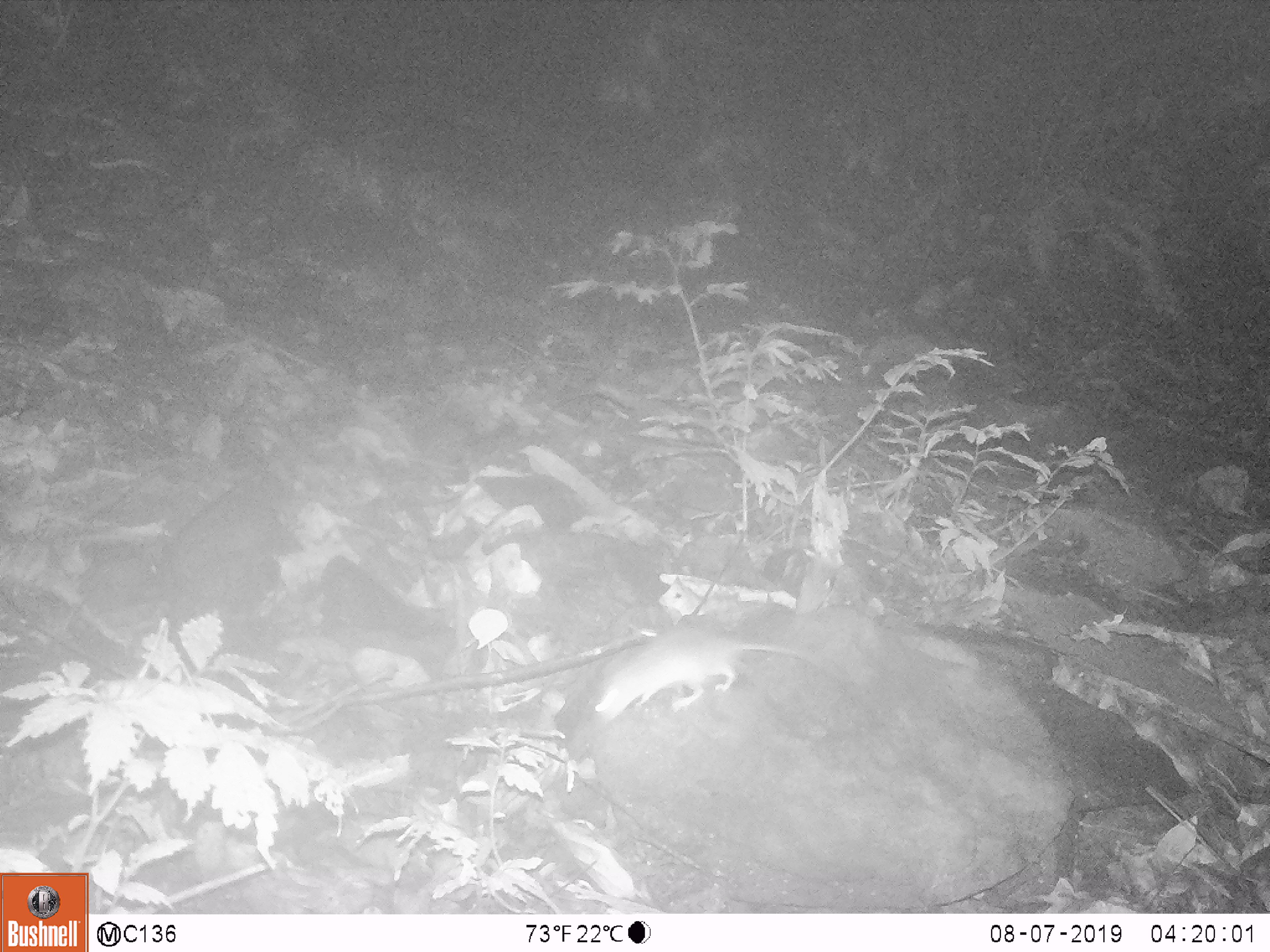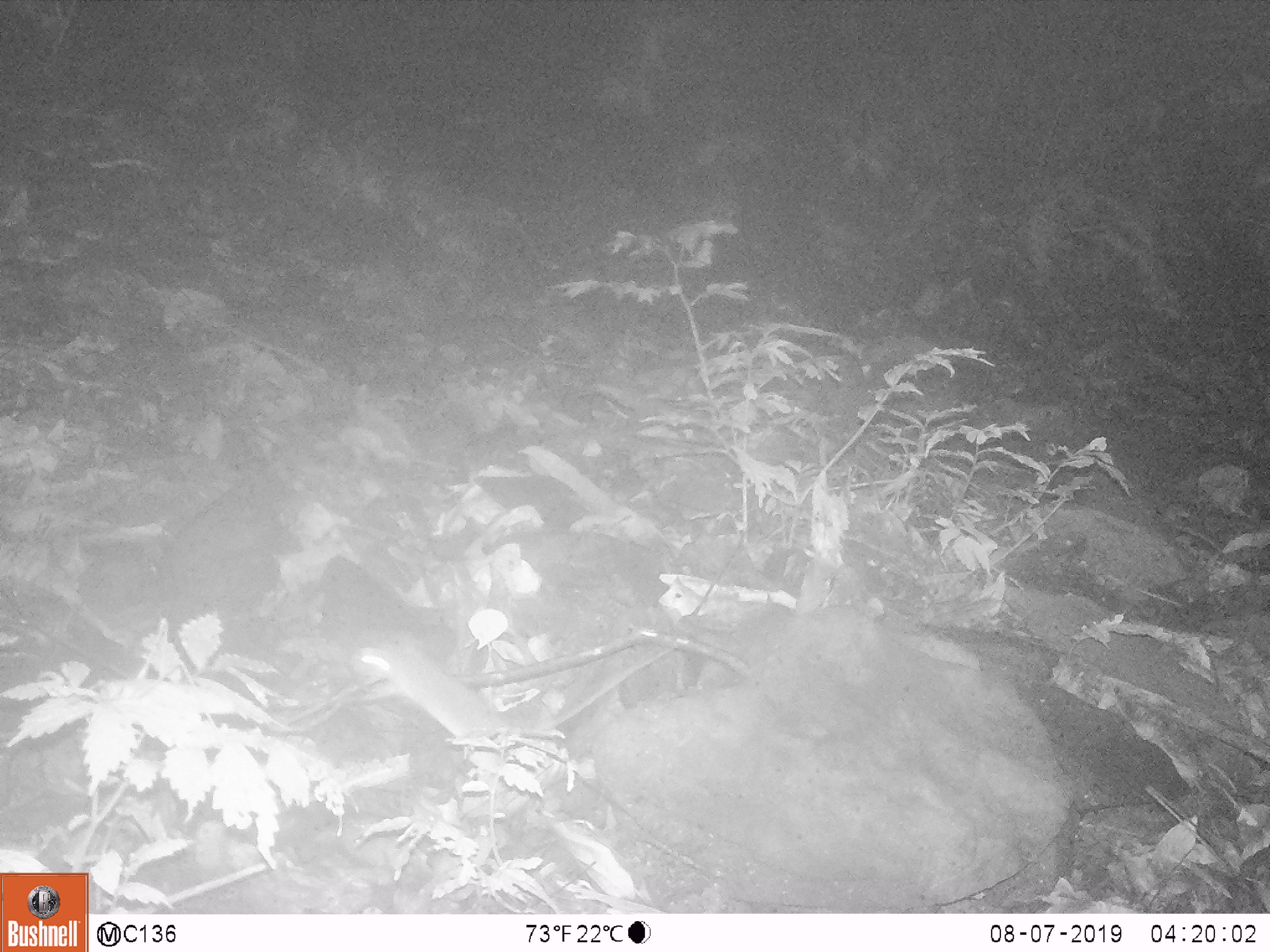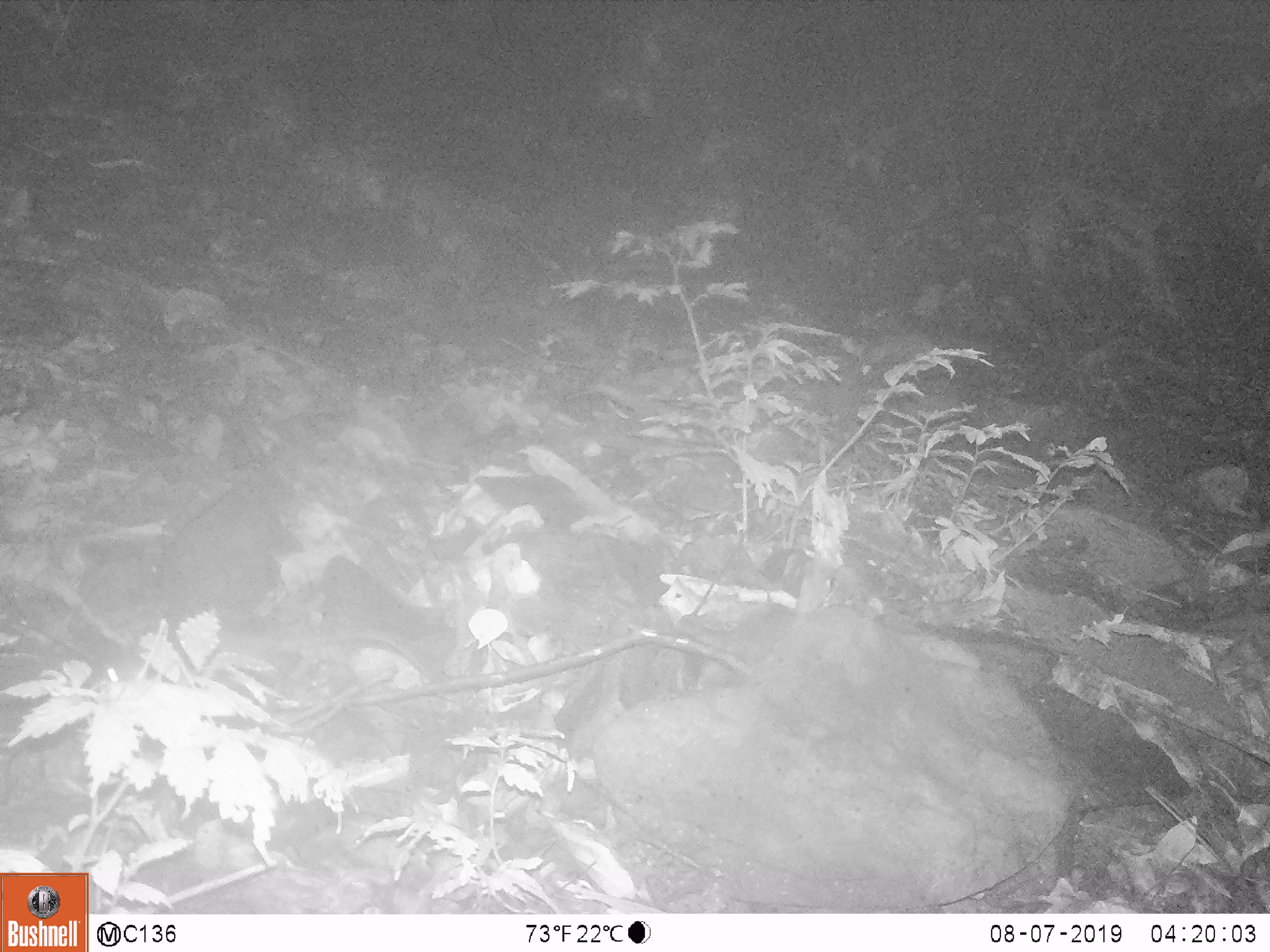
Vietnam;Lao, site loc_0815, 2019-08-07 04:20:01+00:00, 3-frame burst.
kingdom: Animalia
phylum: Chordata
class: Mammalia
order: Rodentia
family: Muridae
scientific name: Muridae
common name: old-world mice and rats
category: unidentified murid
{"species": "unidentified murid (old-world mice and rats) (Muridae)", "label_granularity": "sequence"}